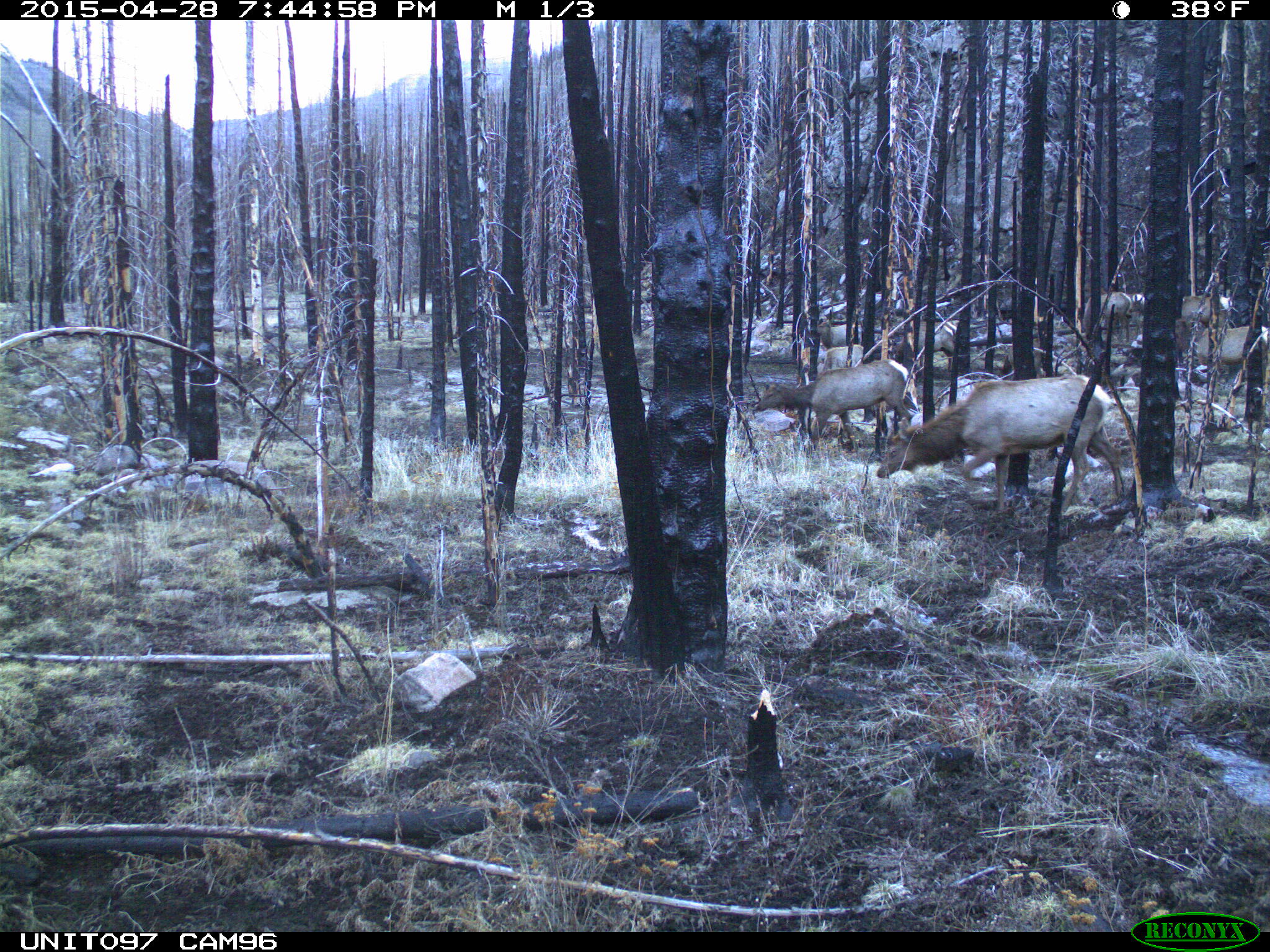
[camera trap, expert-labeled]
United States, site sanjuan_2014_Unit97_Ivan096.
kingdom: Animalia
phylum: Chordata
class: Mammalia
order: Artiodactyla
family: Cervidae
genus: Cervus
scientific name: Cervus elaphus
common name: red deer